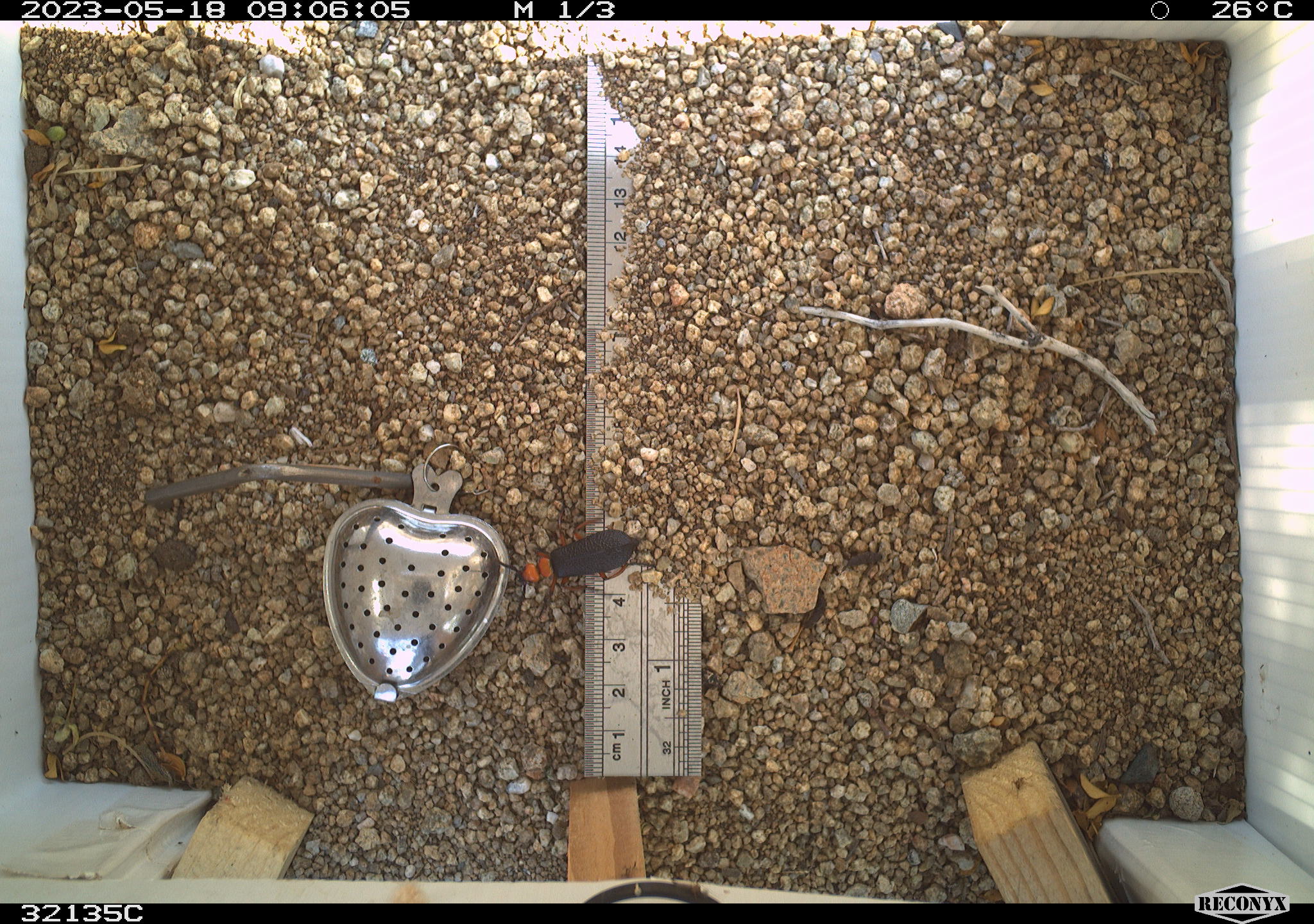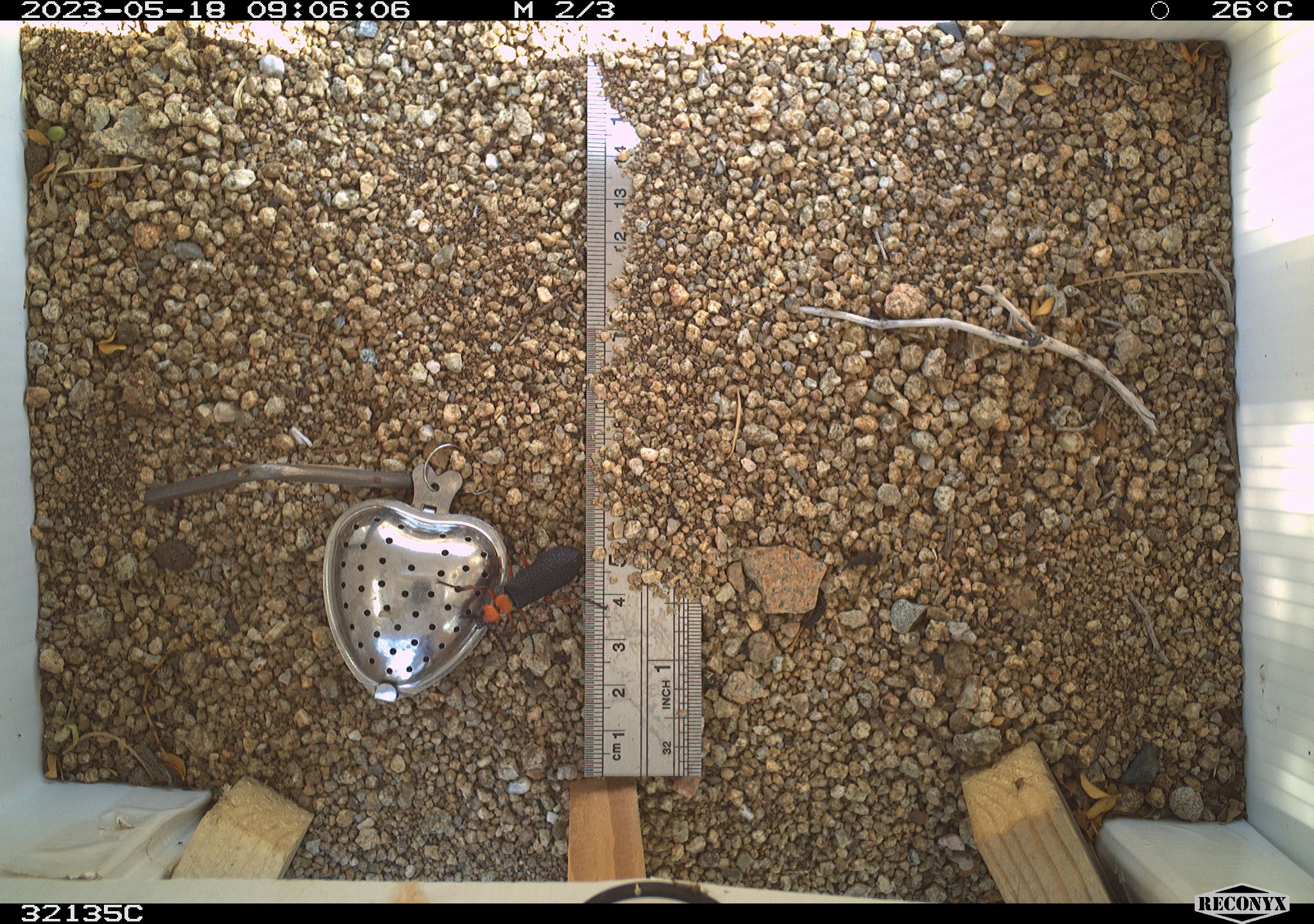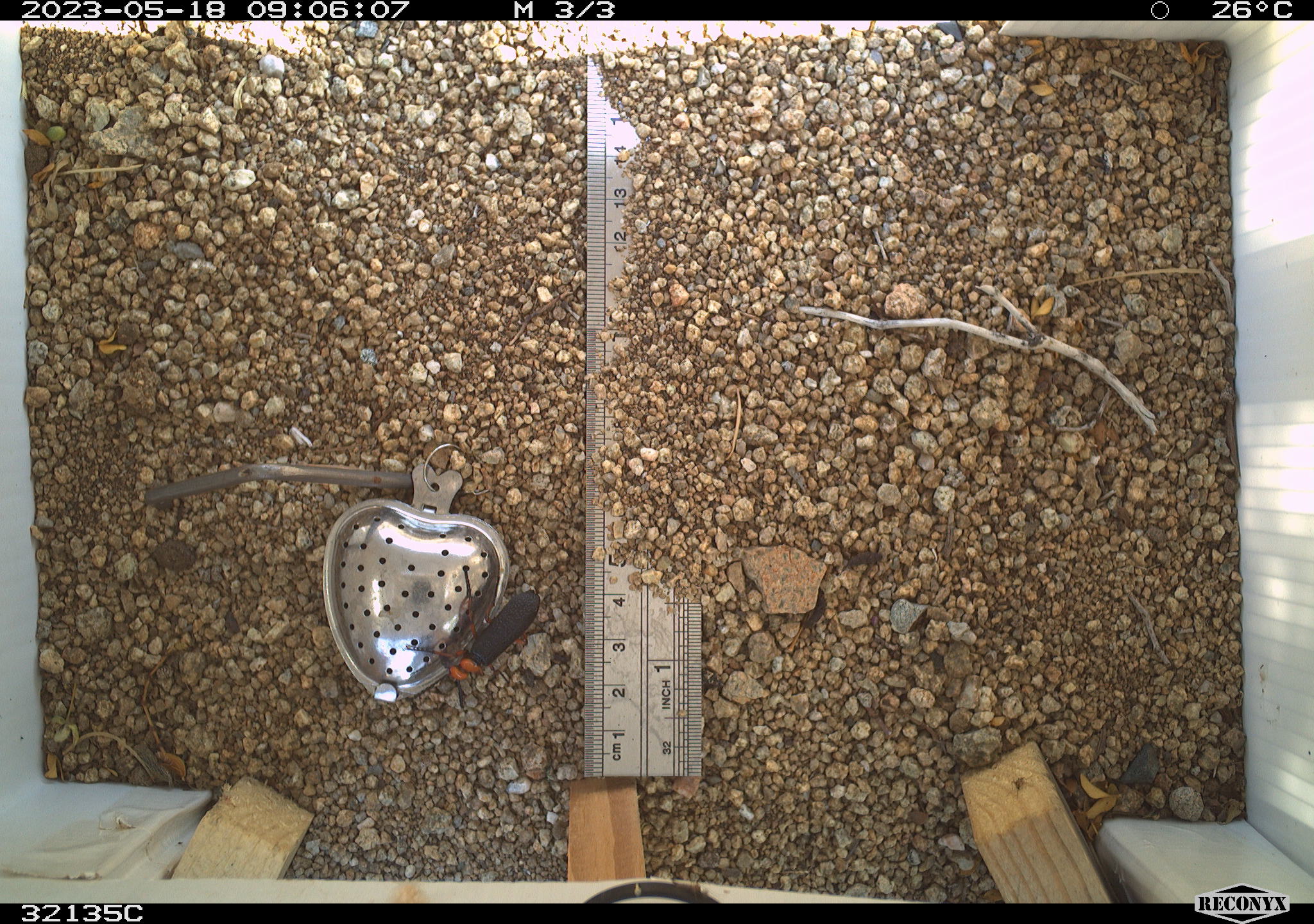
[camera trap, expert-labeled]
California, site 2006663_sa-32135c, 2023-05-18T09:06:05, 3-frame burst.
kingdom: Animalia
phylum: Arthropoda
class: Insecta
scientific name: Insecta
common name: insect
Insect (Insecta).